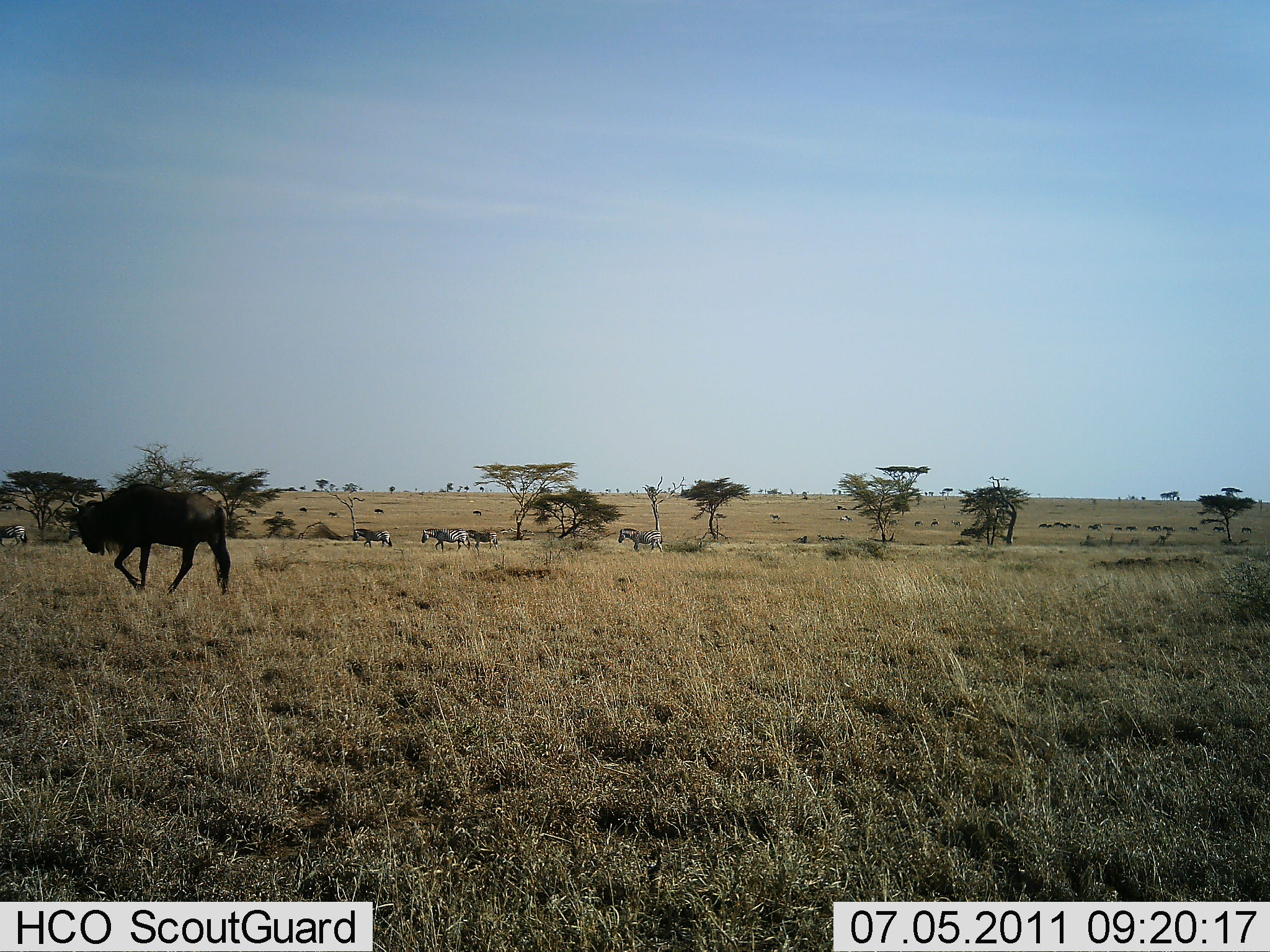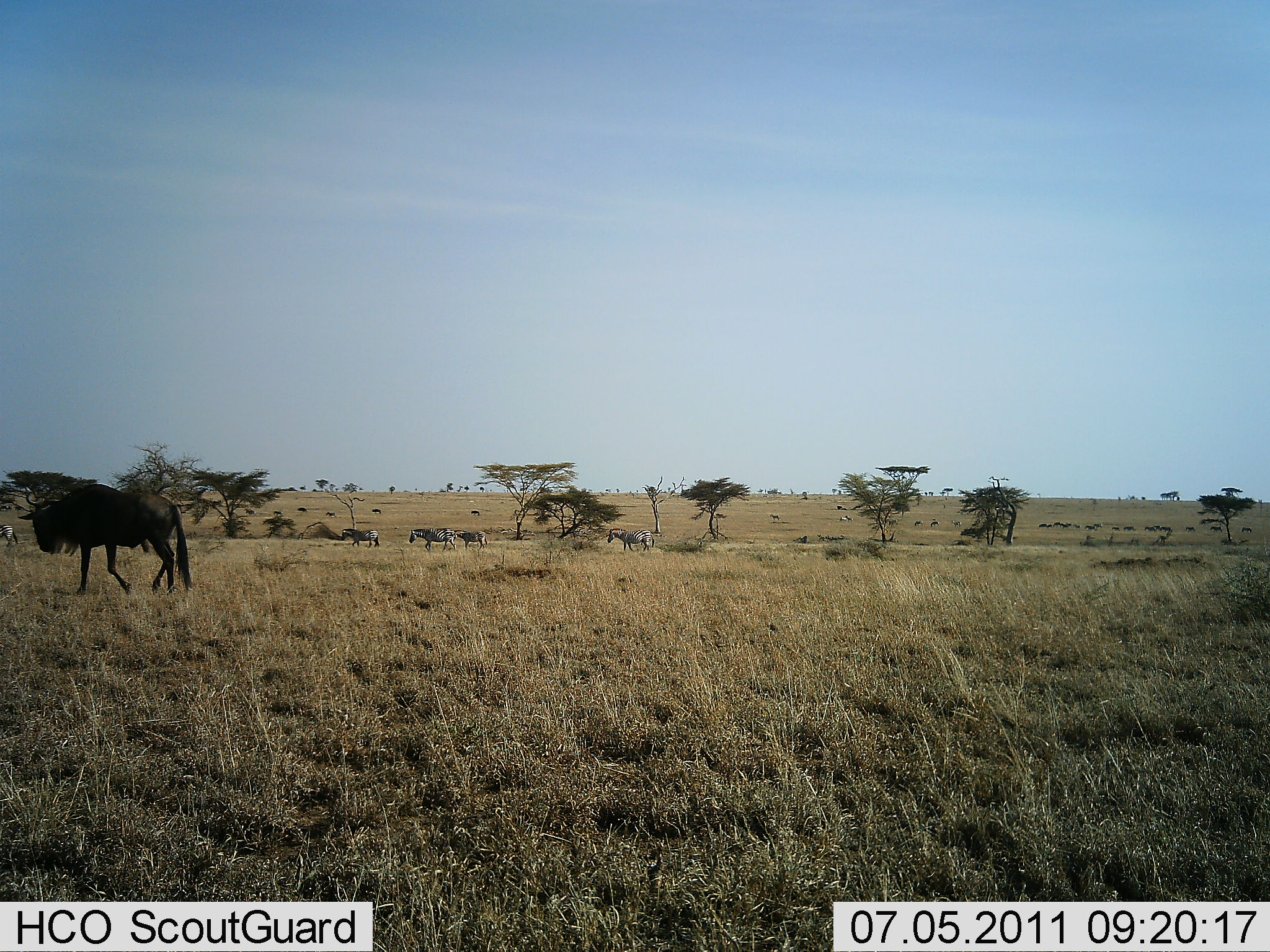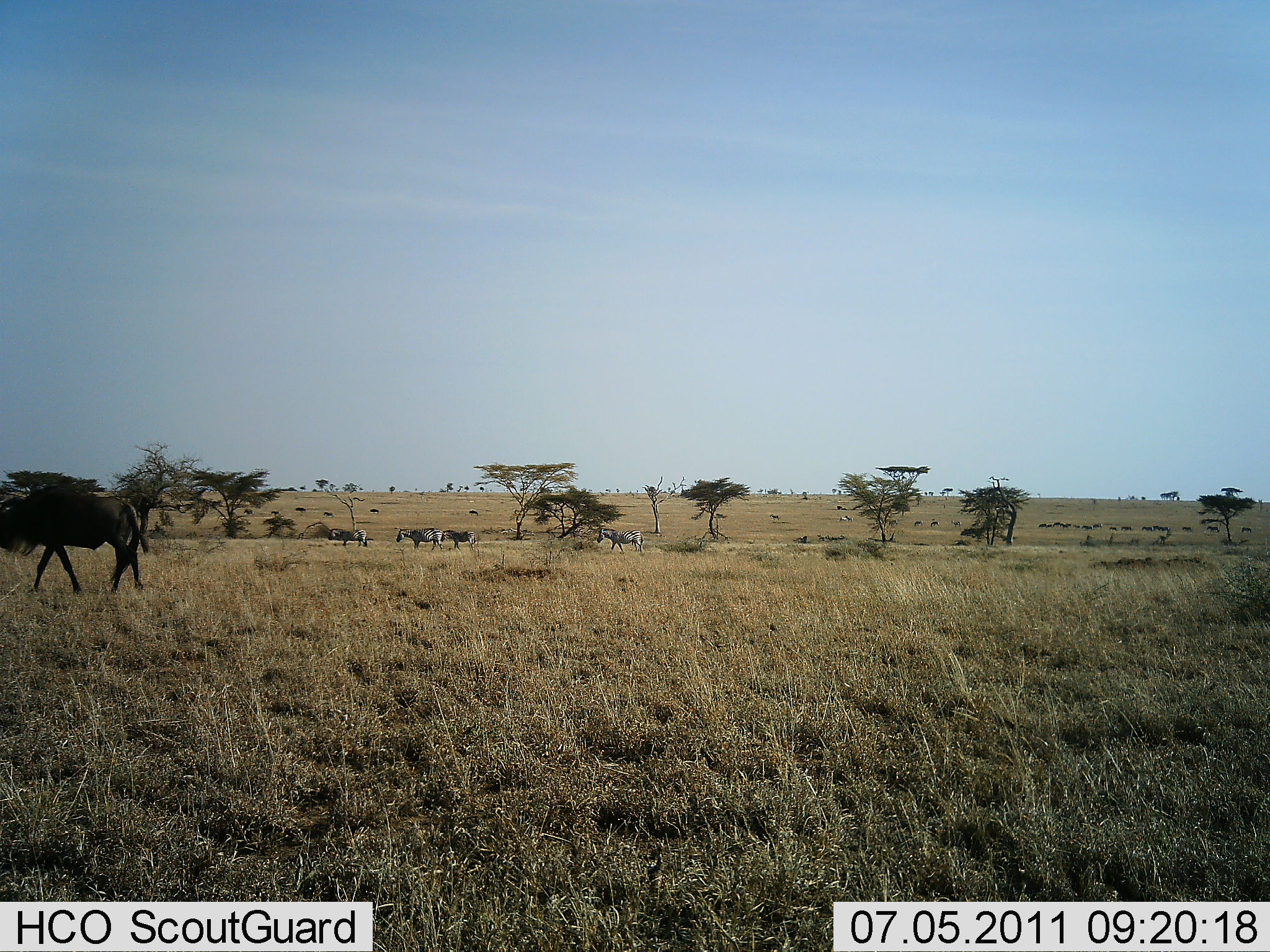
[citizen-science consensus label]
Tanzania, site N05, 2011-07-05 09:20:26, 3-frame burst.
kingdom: Animalia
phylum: Chordata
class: Mammalia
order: Artiodactyla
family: Bovidae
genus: Connochaetes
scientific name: Connochaetes taurinus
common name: blue wildebeest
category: wildebeest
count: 1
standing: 0%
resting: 0%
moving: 100%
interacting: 0%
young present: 0%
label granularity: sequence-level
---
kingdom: Animalia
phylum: Chordata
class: Mammalia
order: Perissodactyla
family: Equidae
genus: Equus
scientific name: Equus quagga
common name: plains zebra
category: zebra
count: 5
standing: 20%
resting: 0%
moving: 90%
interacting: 0%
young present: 0%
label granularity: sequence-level